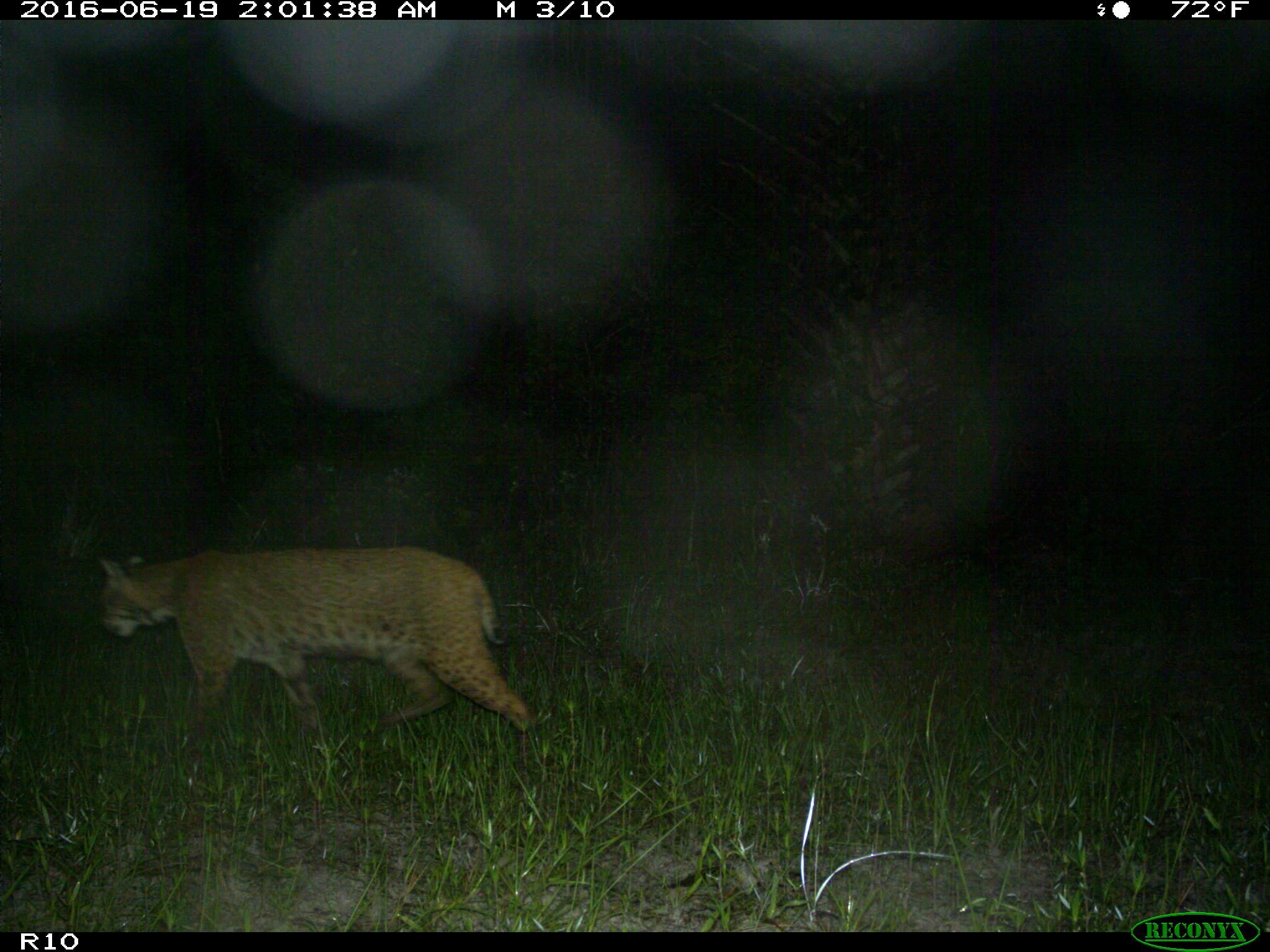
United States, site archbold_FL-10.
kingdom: Animalia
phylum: Chordata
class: Mammalia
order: Carnivora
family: Felidae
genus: Lynx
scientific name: Lynx rufus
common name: bobcat